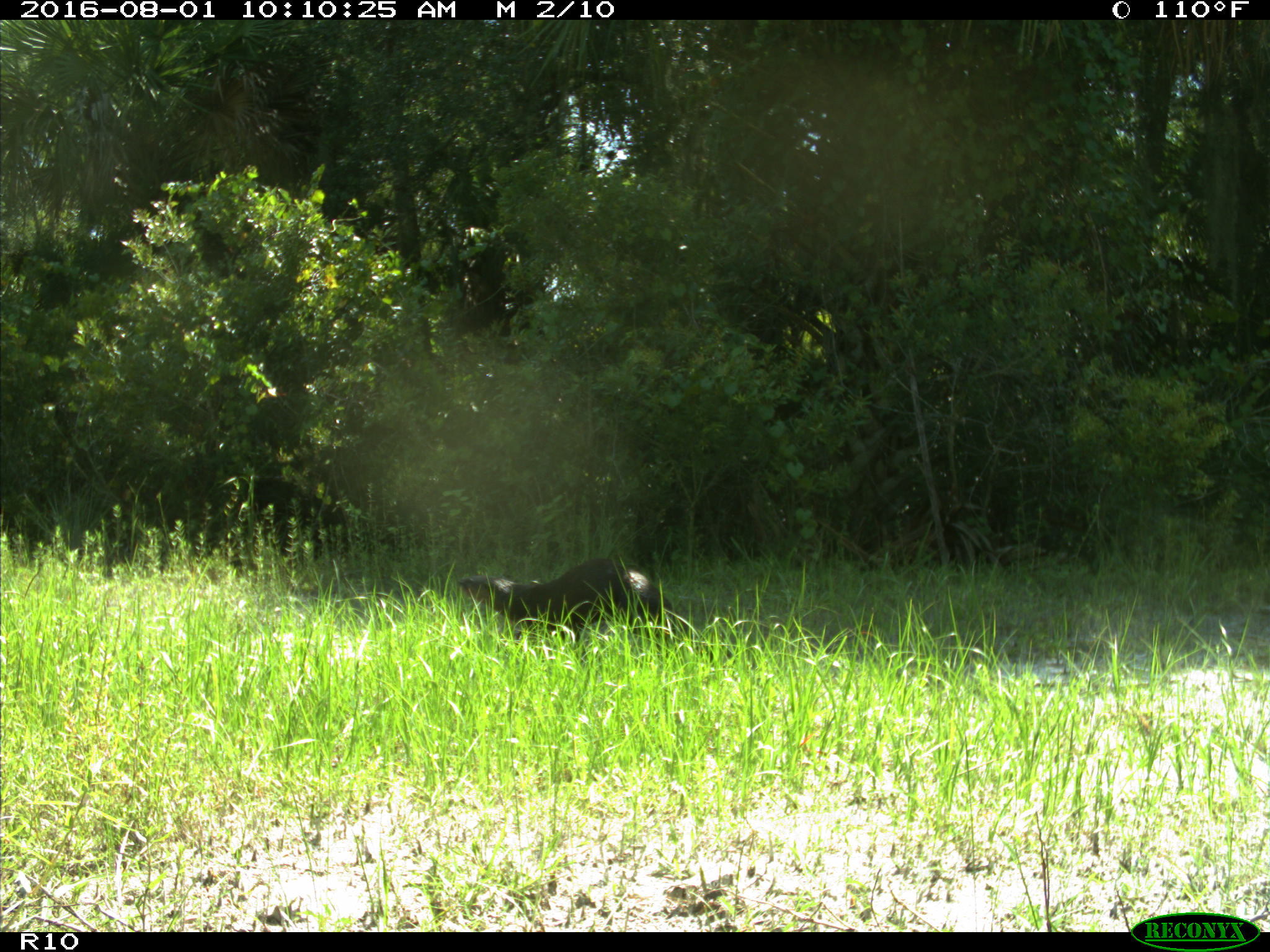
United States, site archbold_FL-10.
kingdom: Animalia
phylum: Chordata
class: Mammalia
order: Carnivora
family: Mustelidae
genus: Lontra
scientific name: Lontra canadensis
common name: north american river otter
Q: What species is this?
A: Lontra canadensis (north american river otter).